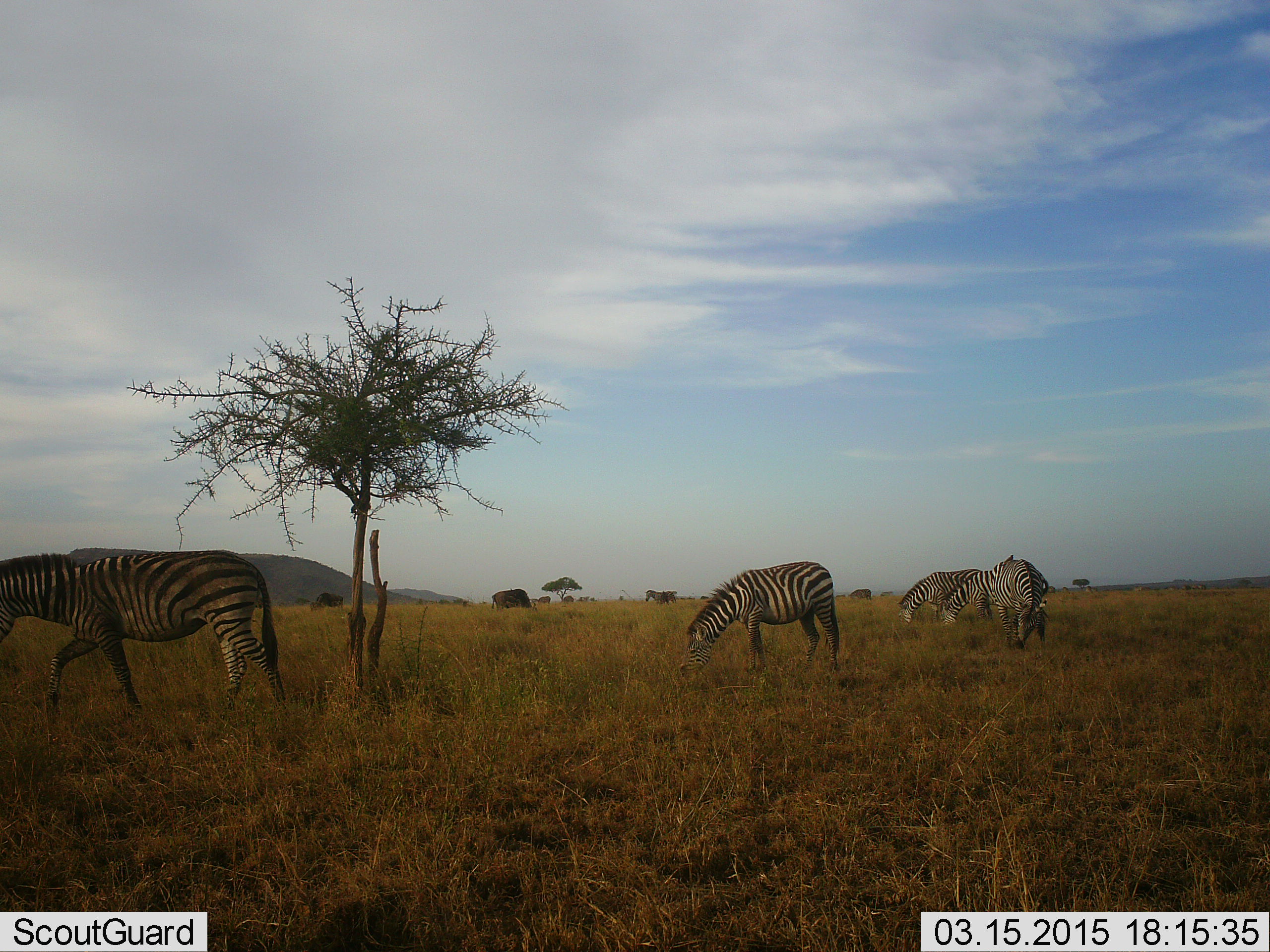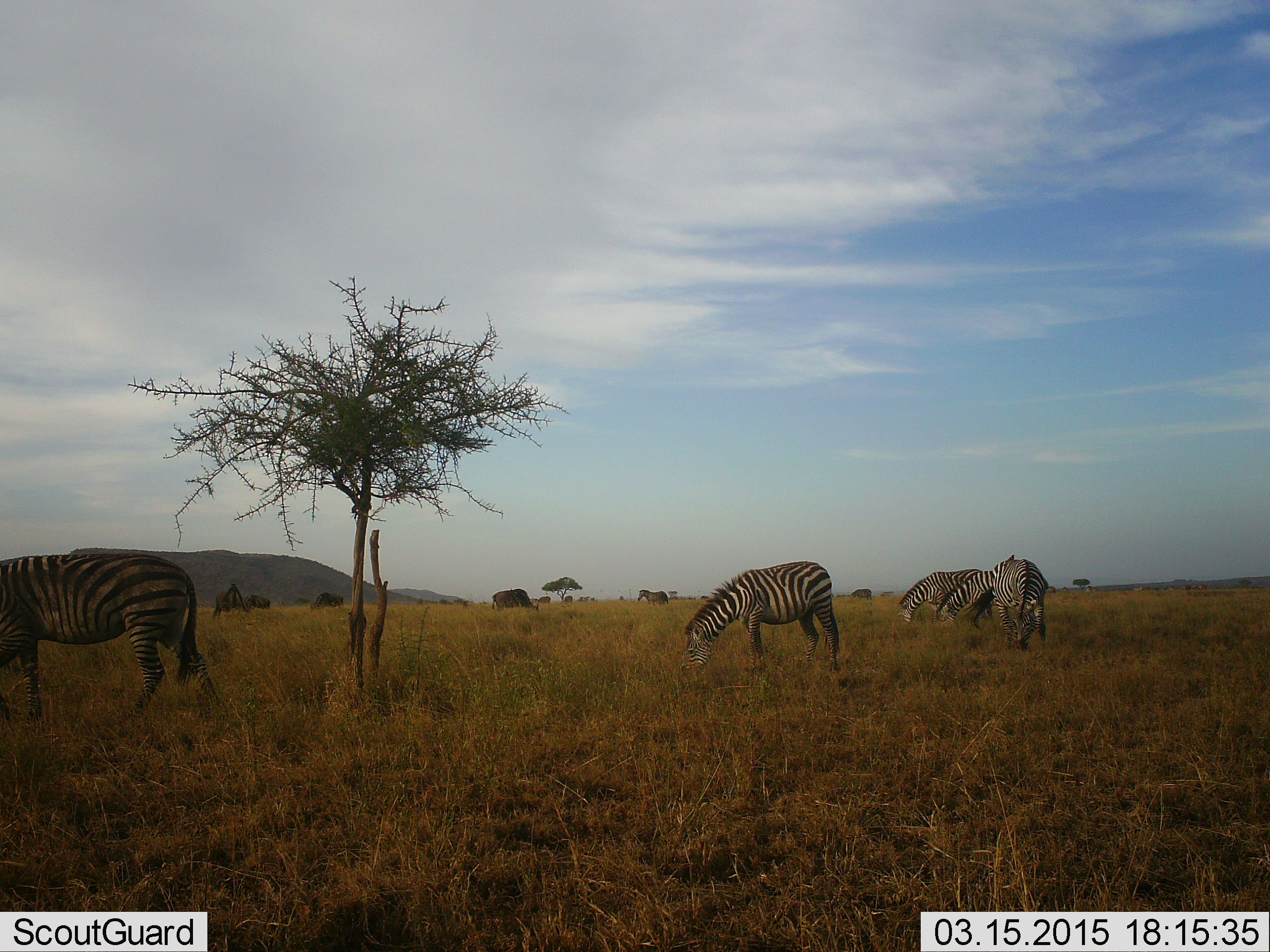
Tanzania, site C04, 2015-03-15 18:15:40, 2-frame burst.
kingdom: Animalia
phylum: Chordata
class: Mammalia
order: Perissodactyla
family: Equidae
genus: Equus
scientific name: Equus quagga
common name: plains zebra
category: zebra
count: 5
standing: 35%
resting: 0%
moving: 59%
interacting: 0%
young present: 0%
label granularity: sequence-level